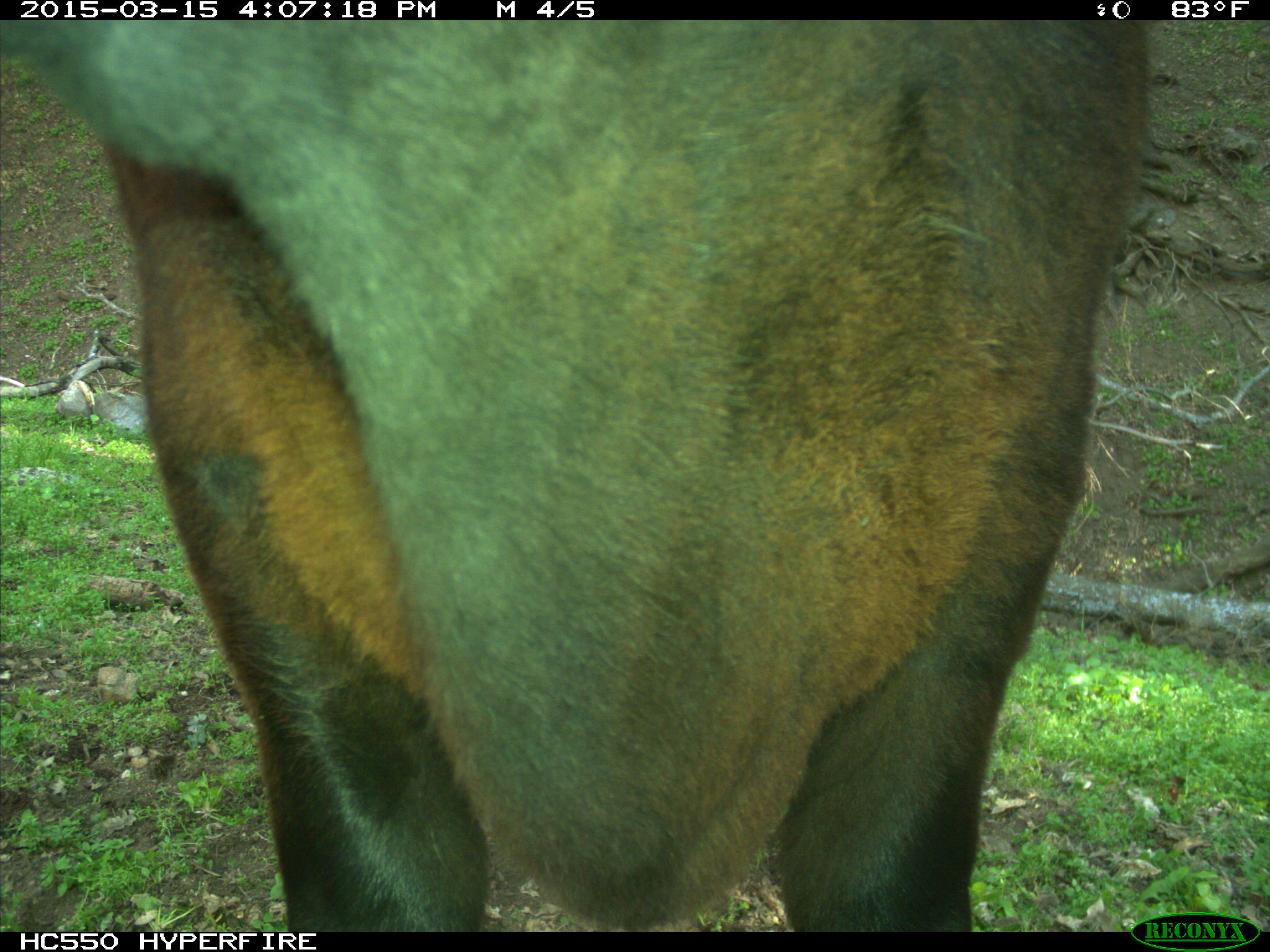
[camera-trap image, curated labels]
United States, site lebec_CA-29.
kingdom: Animalia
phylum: Chordata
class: Mammalia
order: Artiodactyla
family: Bovidae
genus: Bos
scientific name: Bos taurus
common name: domestic cow